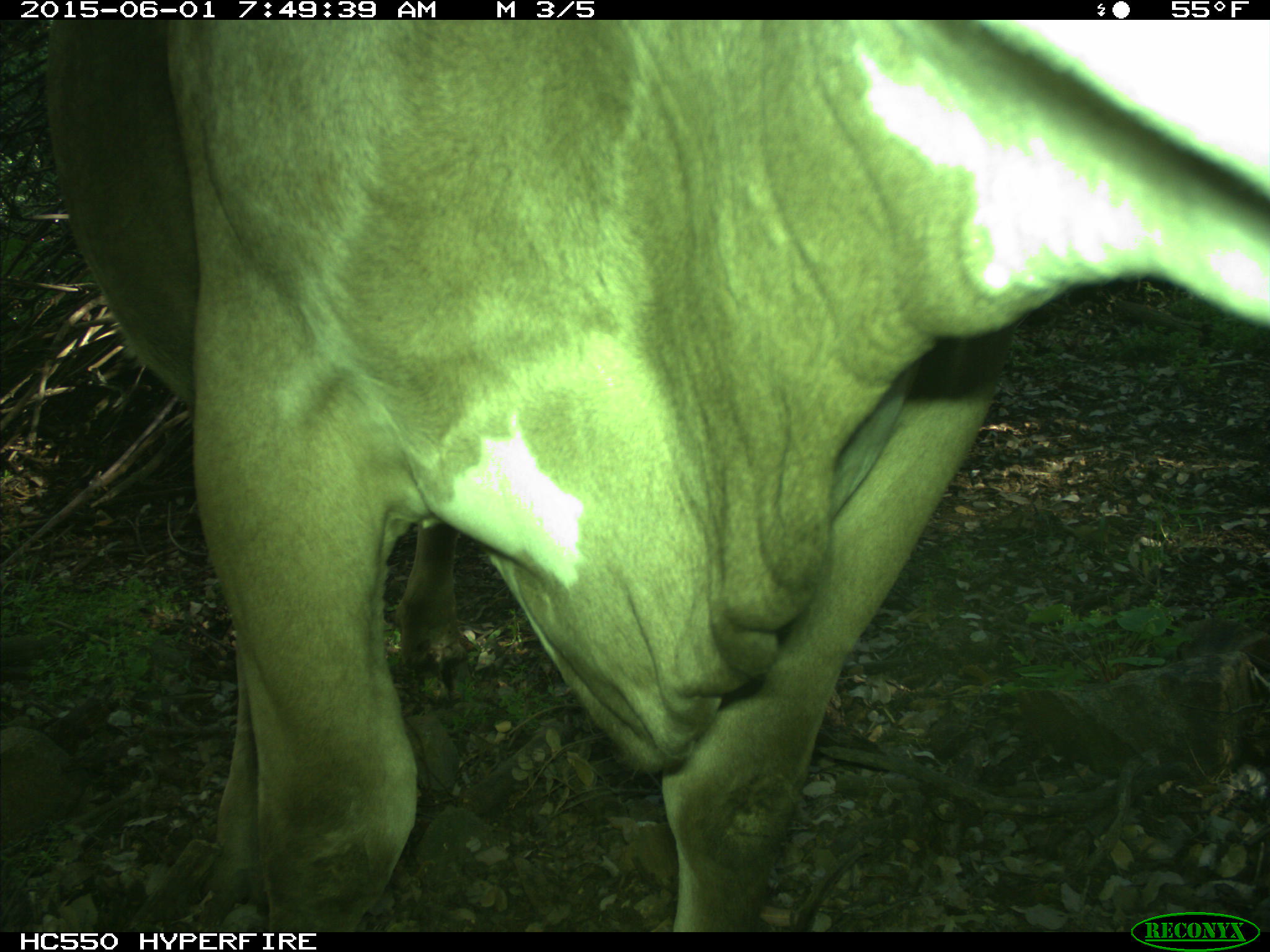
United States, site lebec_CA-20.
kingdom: Animalia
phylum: Chordata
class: Mammalia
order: Artiodactyla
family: Bovidae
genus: Bos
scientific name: Bos taurus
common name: domestic cow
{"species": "Bos taurus (domestic cow)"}